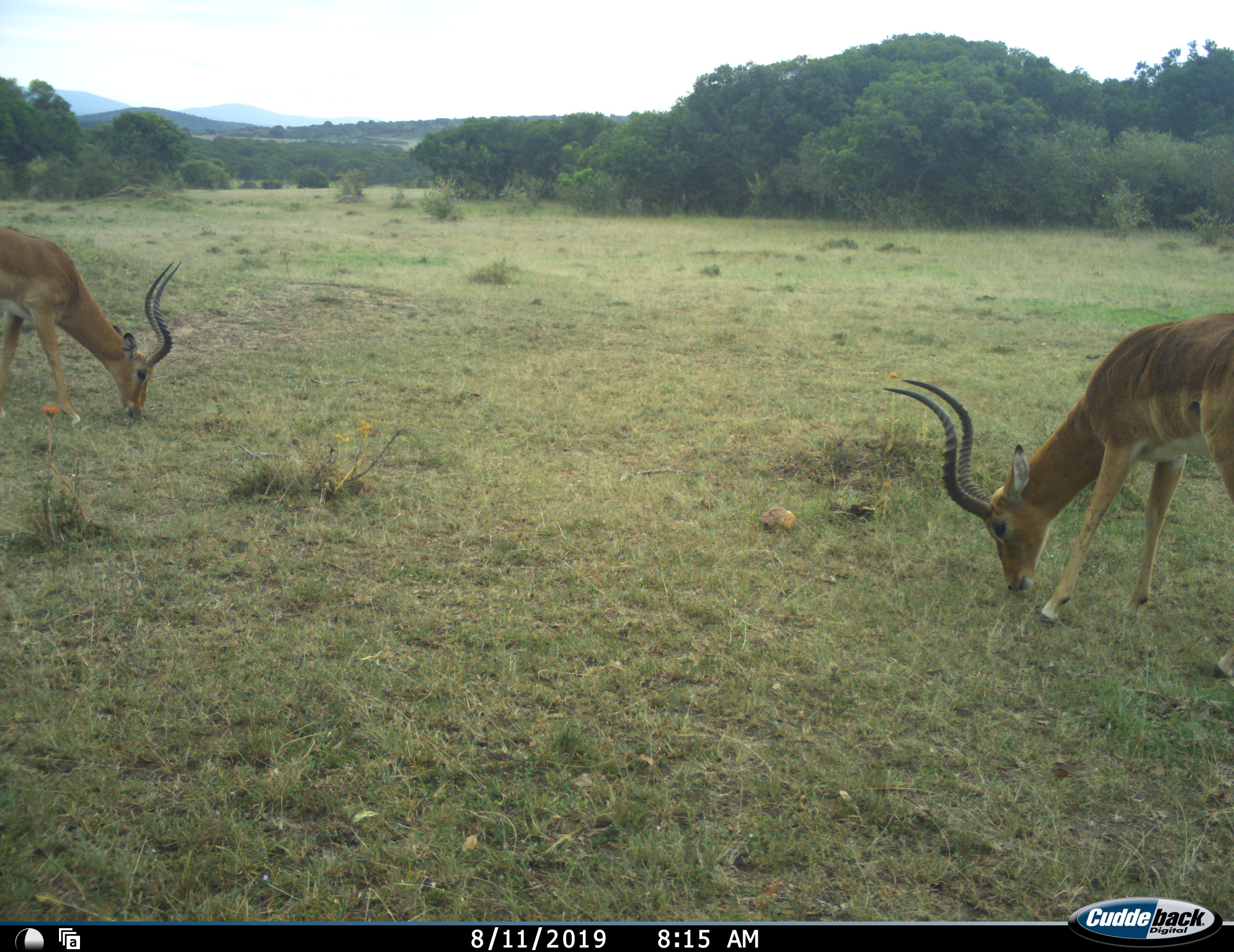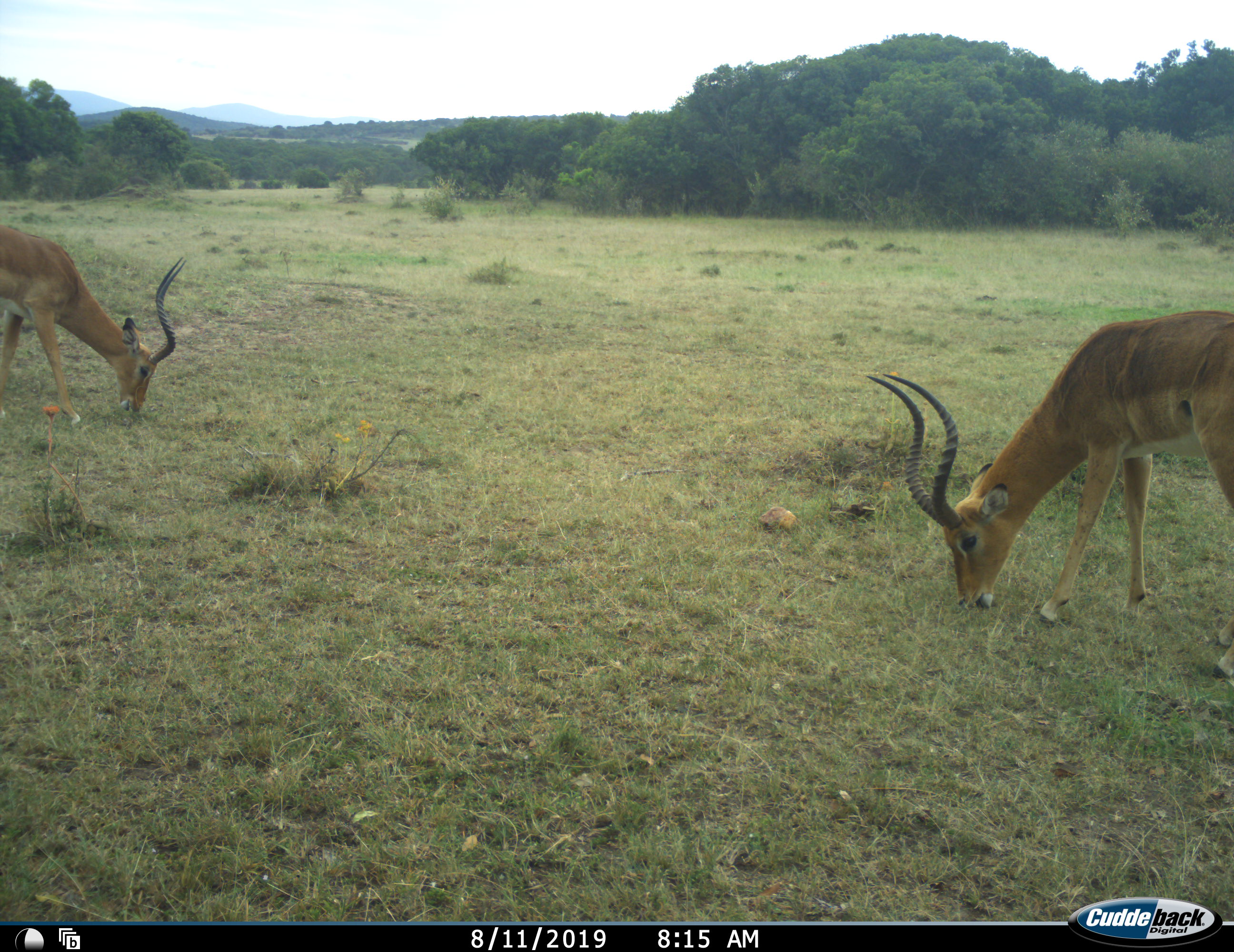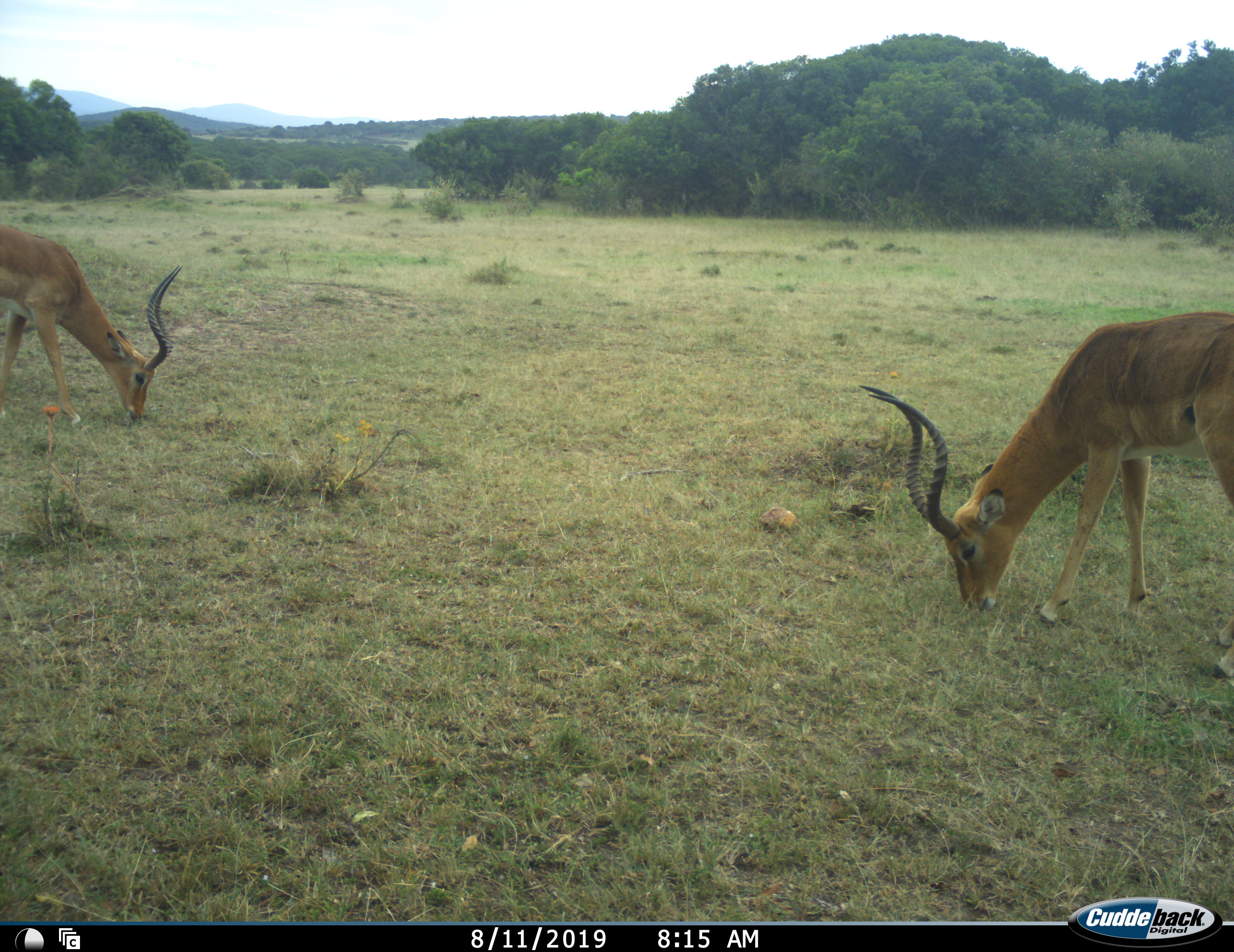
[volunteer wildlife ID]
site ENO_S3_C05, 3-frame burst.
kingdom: Animalia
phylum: Chordata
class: Mammalia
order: Artiodactyla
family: Bovidae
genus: Aepyceros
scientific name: Aepyceros melampus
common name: impala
Impala (Aepyceros melampus), count 2. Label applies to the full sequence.